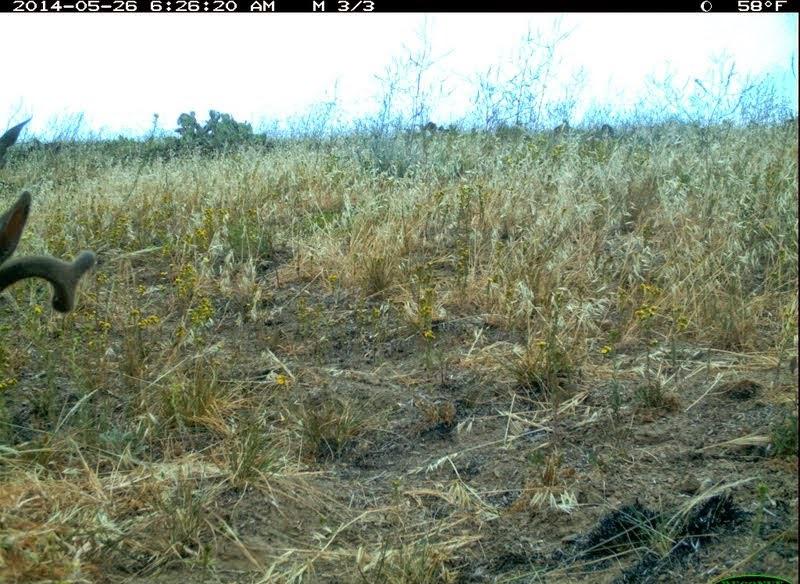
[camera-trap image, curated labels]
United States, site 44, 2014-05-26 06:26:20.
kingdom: Animalia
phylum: Chordata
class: Mammalia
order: Artiodactyla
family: Cervidae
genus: Odocoileus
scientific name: Odocoileus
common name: deer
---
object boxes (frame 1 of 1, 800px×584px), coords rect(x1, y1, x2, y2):
deer: rect(0, 117, 97, 318)